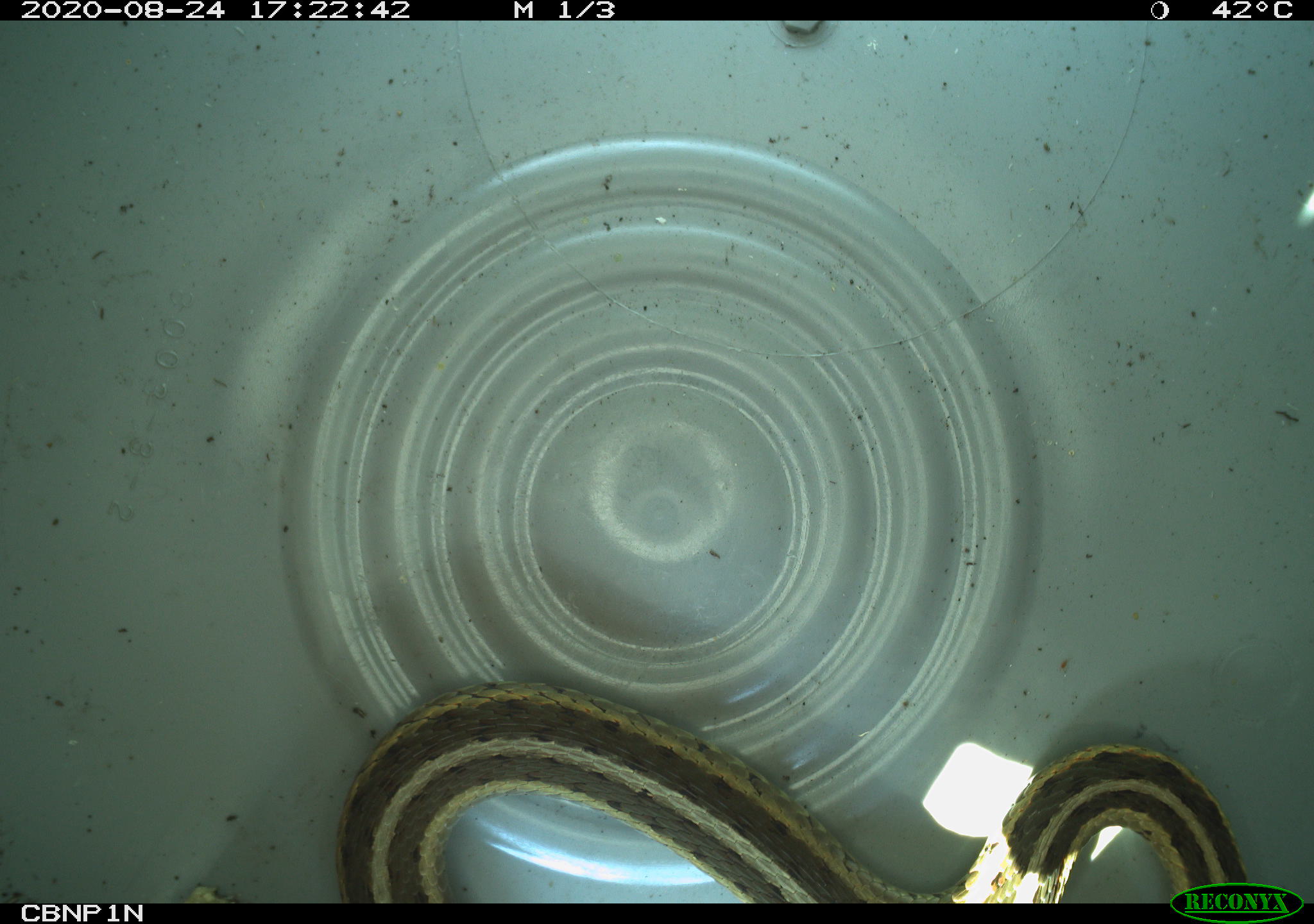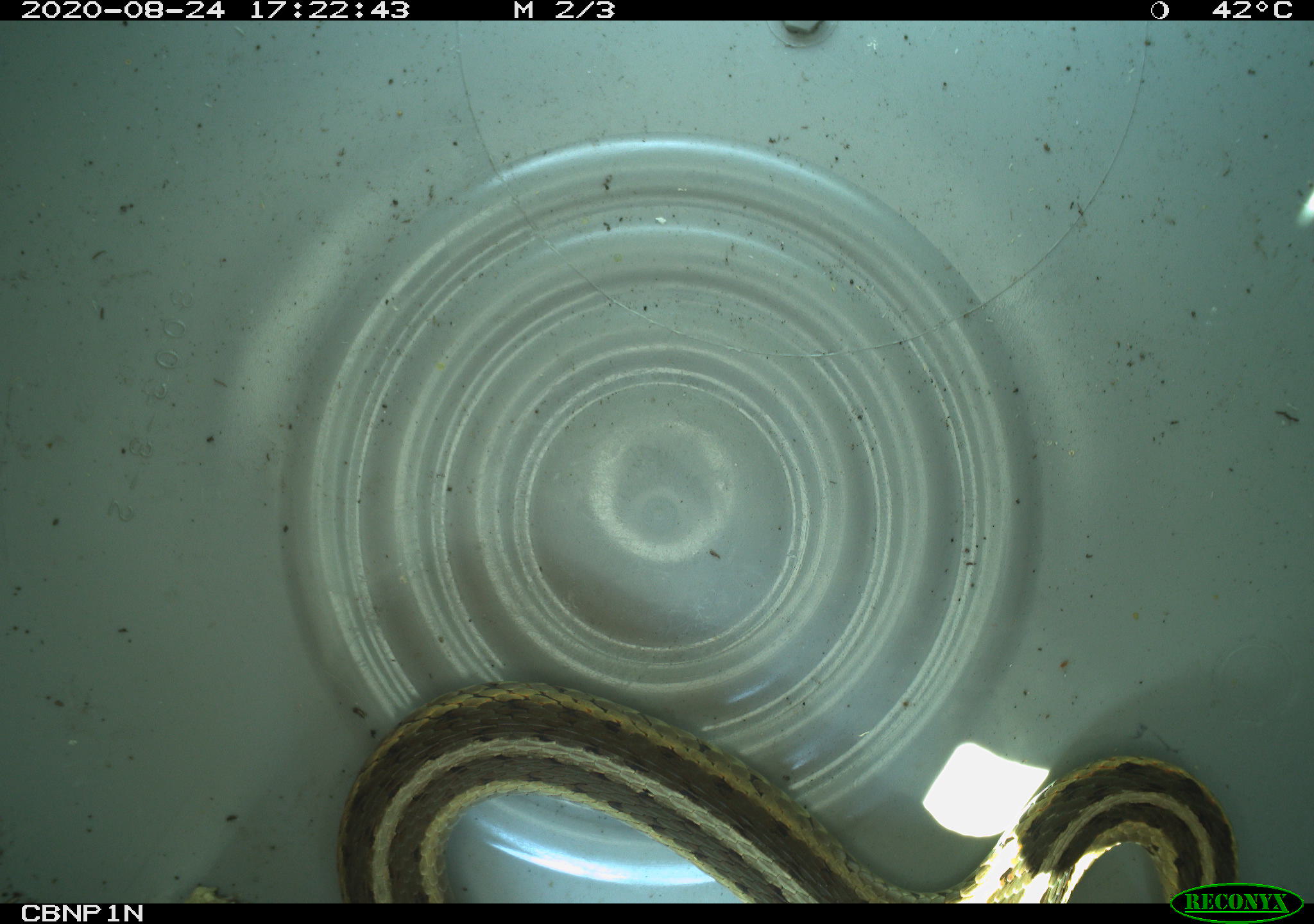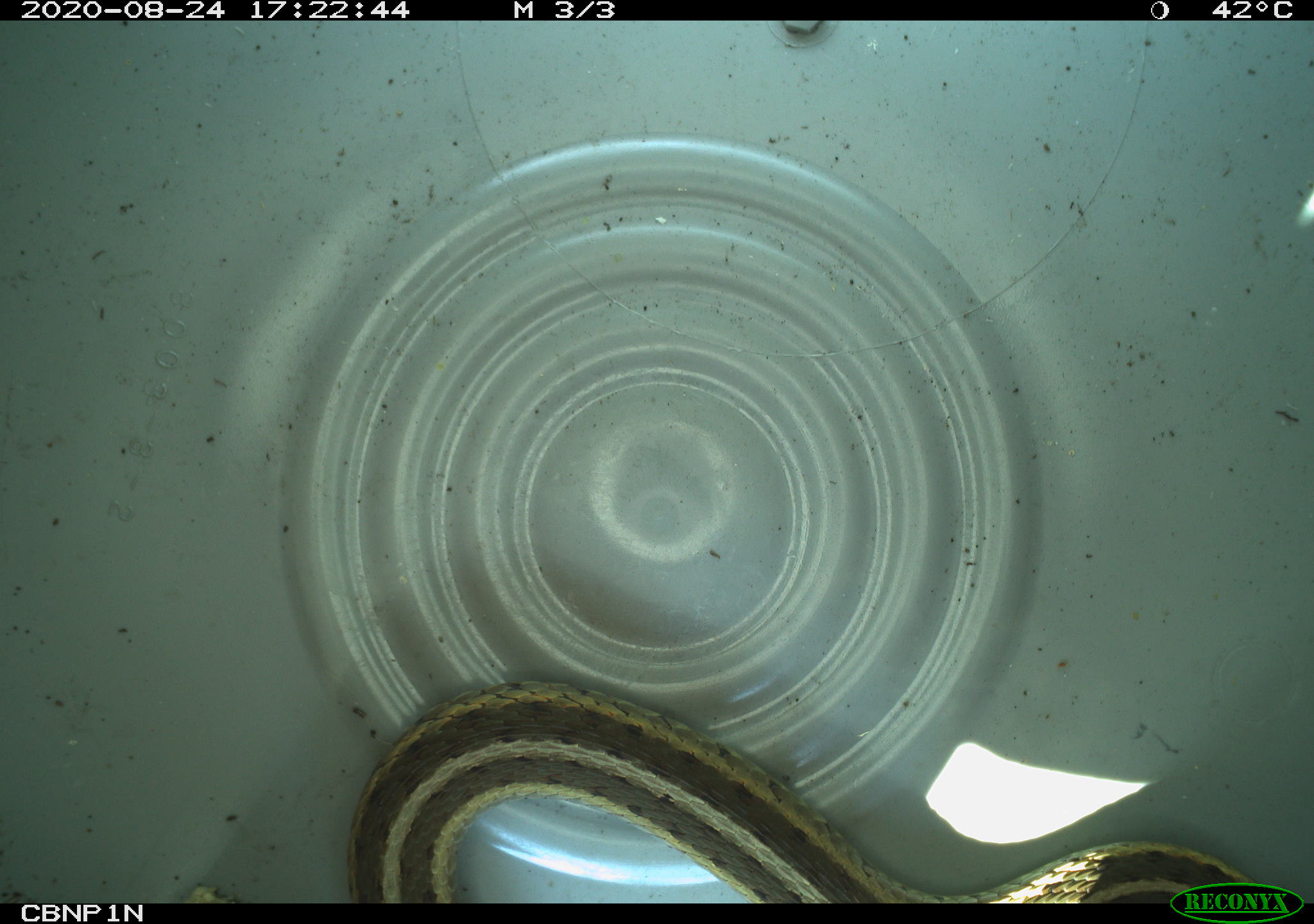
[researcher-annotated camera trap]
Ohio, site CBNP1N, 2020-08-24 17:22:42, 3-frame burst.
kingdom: Animalia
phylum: Chordata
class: Reptilia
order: Squamata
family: Colubridae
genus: Thamnophis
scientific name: Thamnophis sirtalis sirtalis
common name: eastern gartersnake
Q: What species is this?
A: Eastern gartersnake (Thamnophis sirtalis sirtalis).